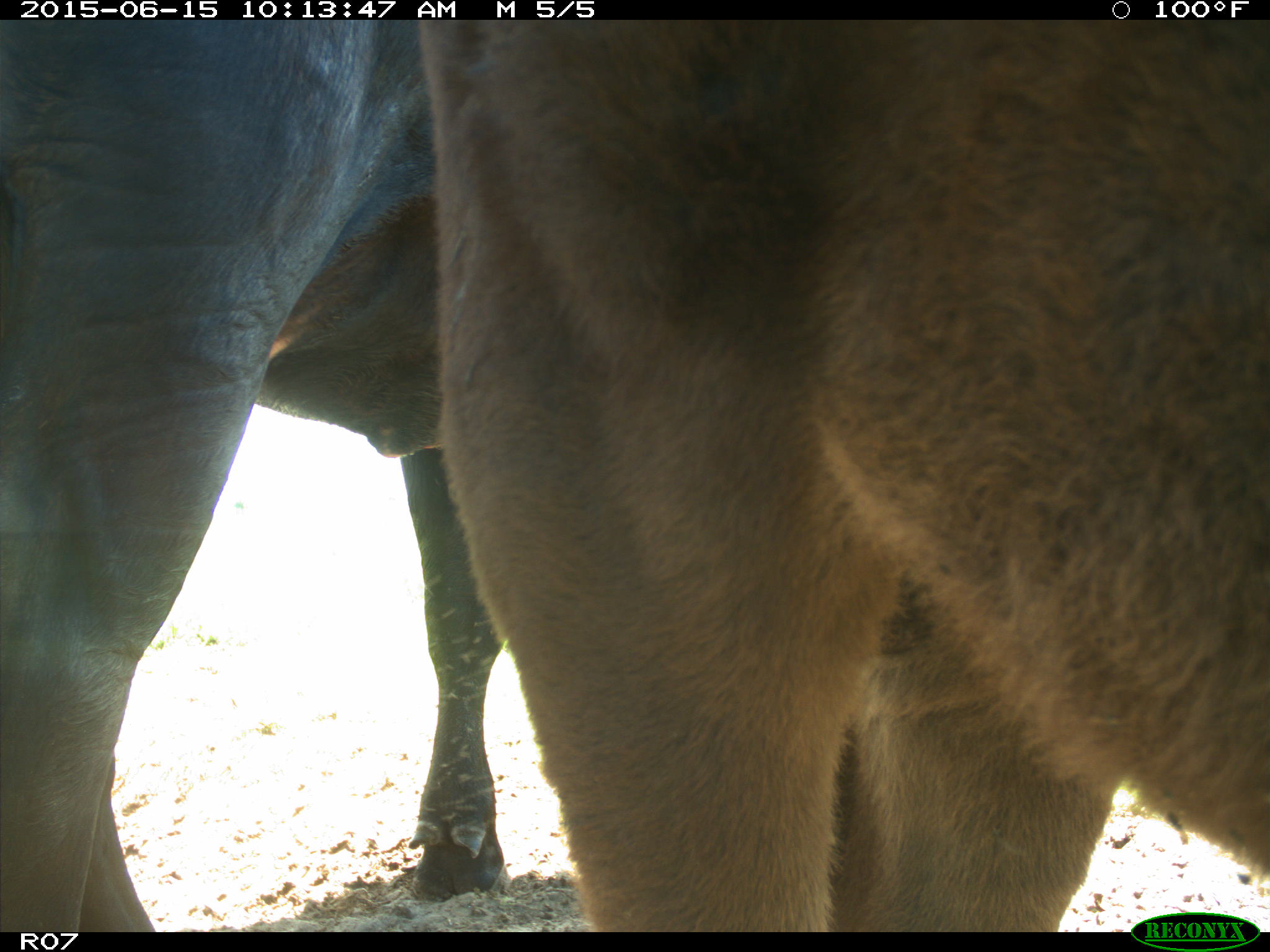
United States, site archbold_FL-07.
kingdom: Animalia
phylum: Chordata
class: Mammalia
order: Artiodactyla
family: Bovidae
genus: Bos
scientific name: Bos taurus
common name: domestic cow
Bos taurus (domestic cow).